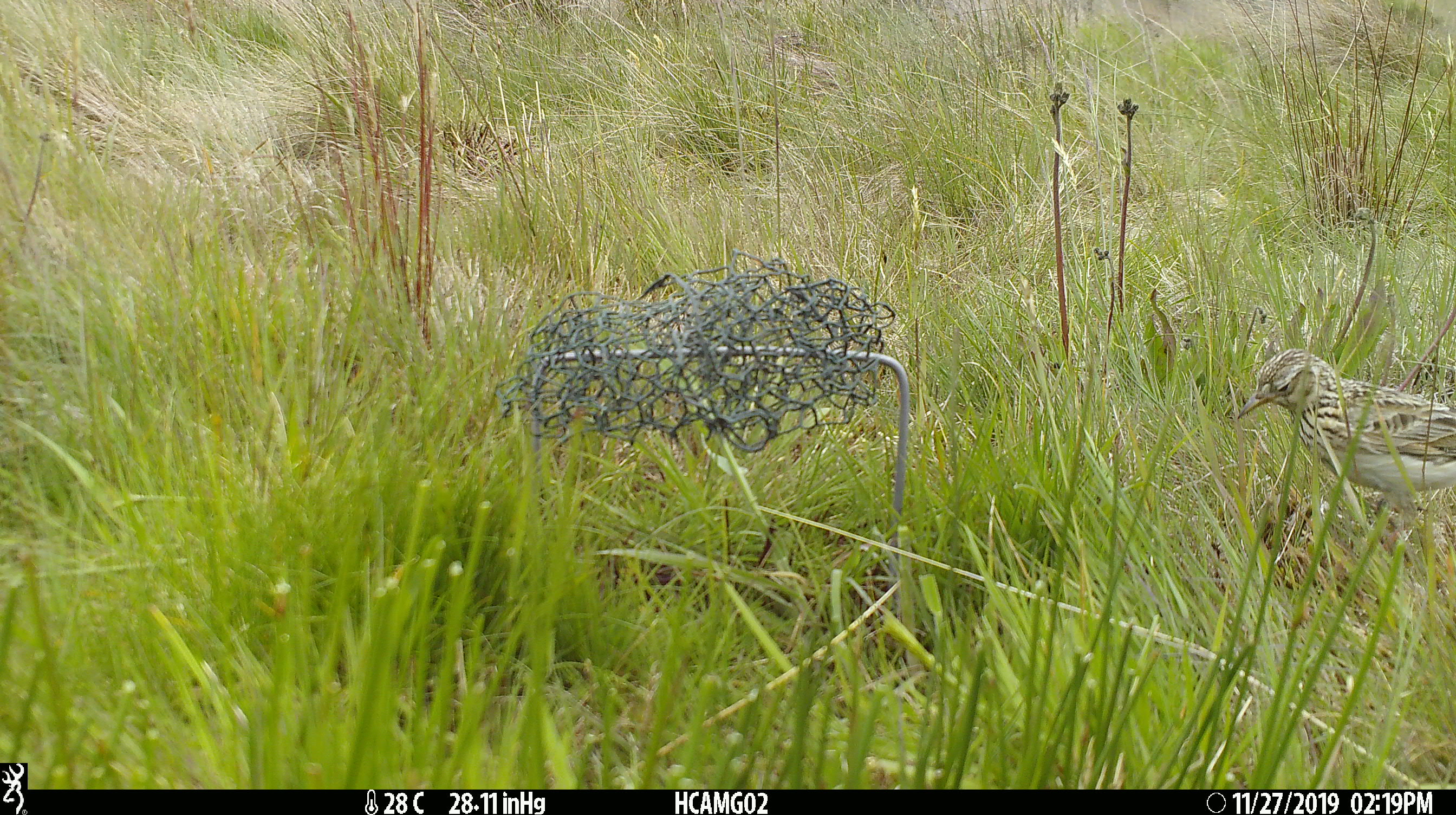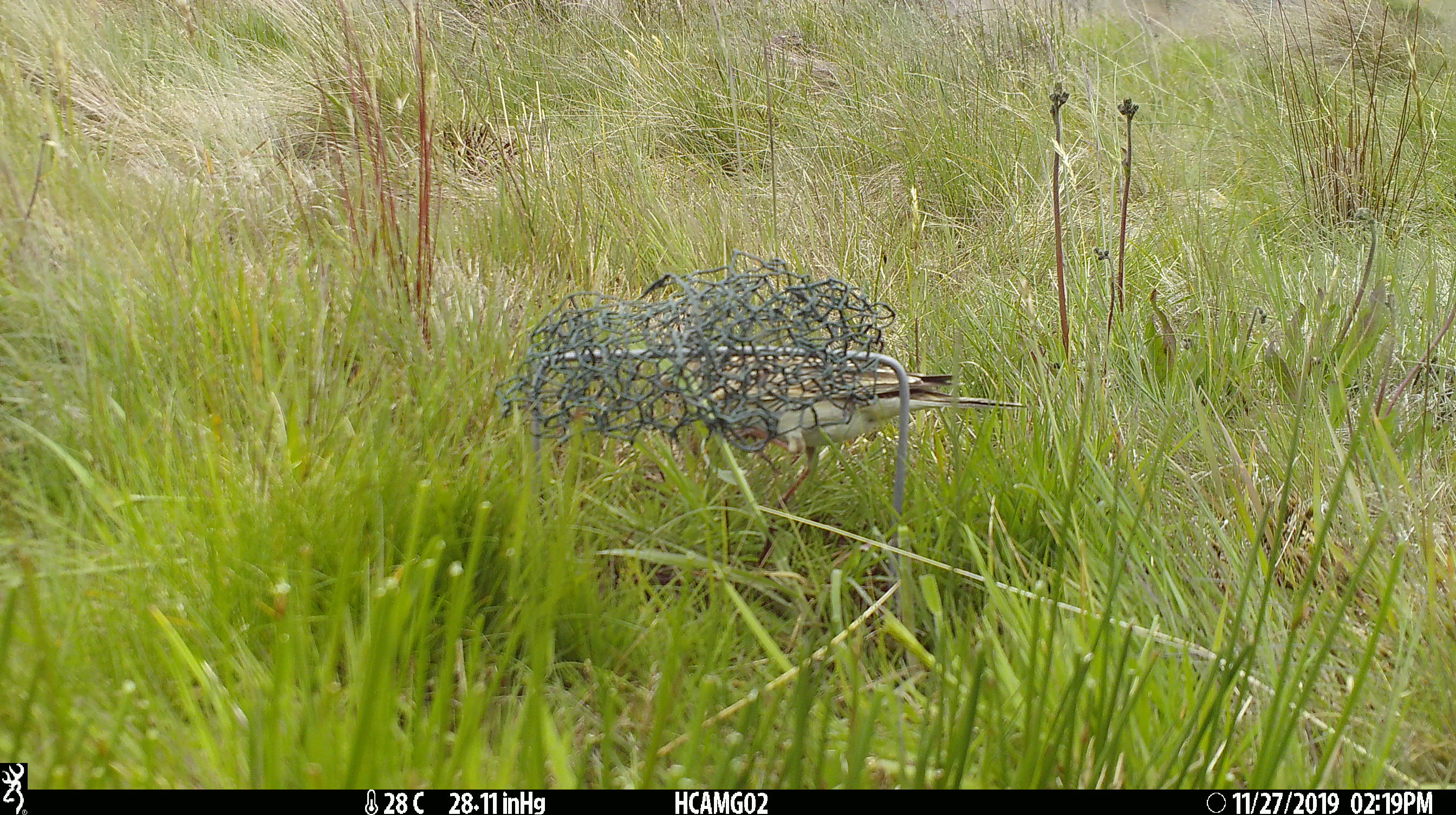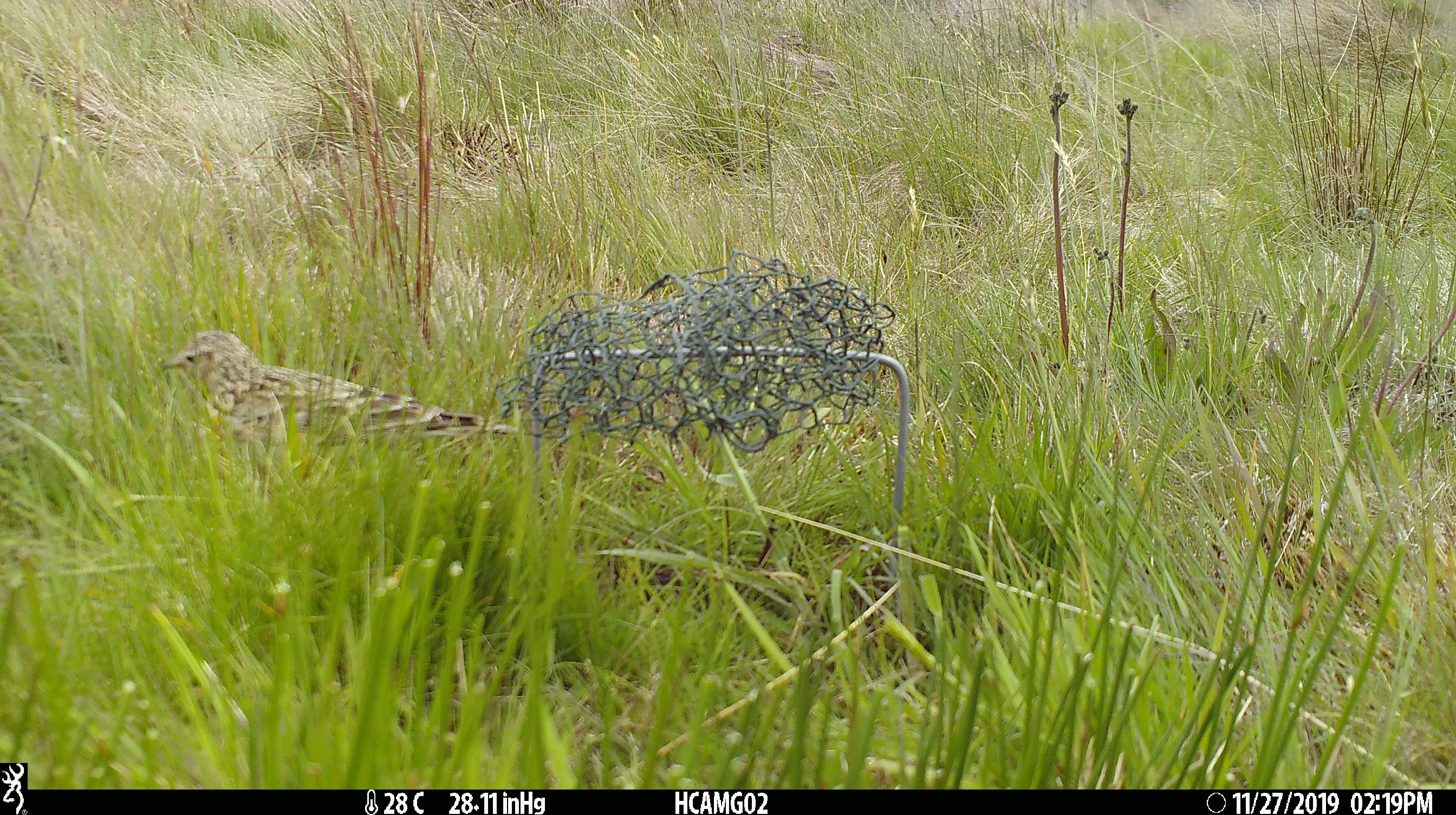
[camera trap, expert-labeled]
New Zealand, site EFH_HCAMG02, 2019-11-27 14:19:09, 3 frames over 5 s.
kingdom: Animalia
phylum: Chordata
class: Aves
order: Passeriformes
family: Motacillidae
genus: Anthus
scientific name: Anthus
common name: pipit